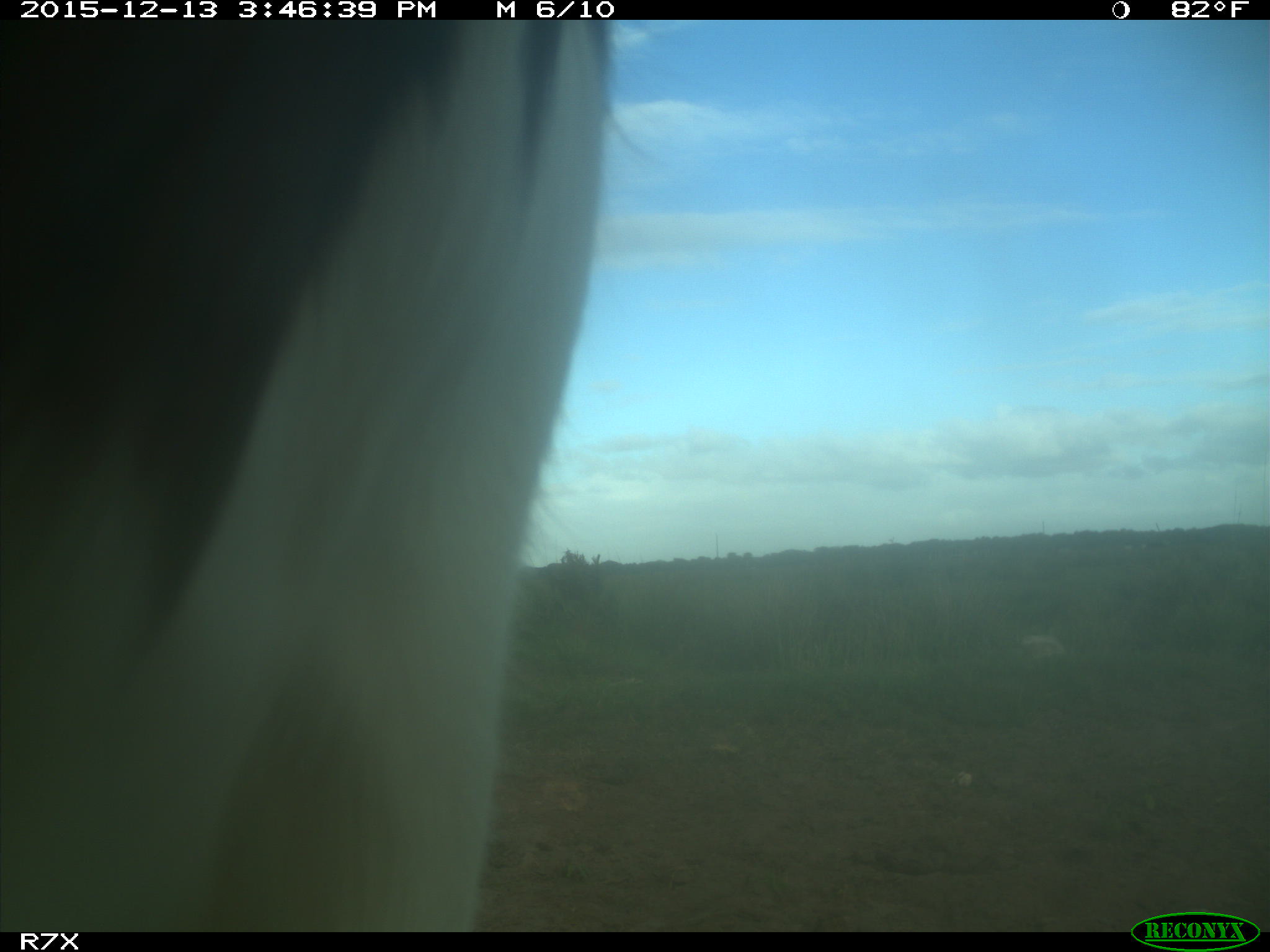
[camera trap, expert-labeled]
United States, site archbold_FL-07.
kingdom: Animalia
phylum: Chordata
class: Mammalia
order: Artiodactyla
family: Bovidae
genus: Bos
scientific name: Bos taurus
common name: domestic cow